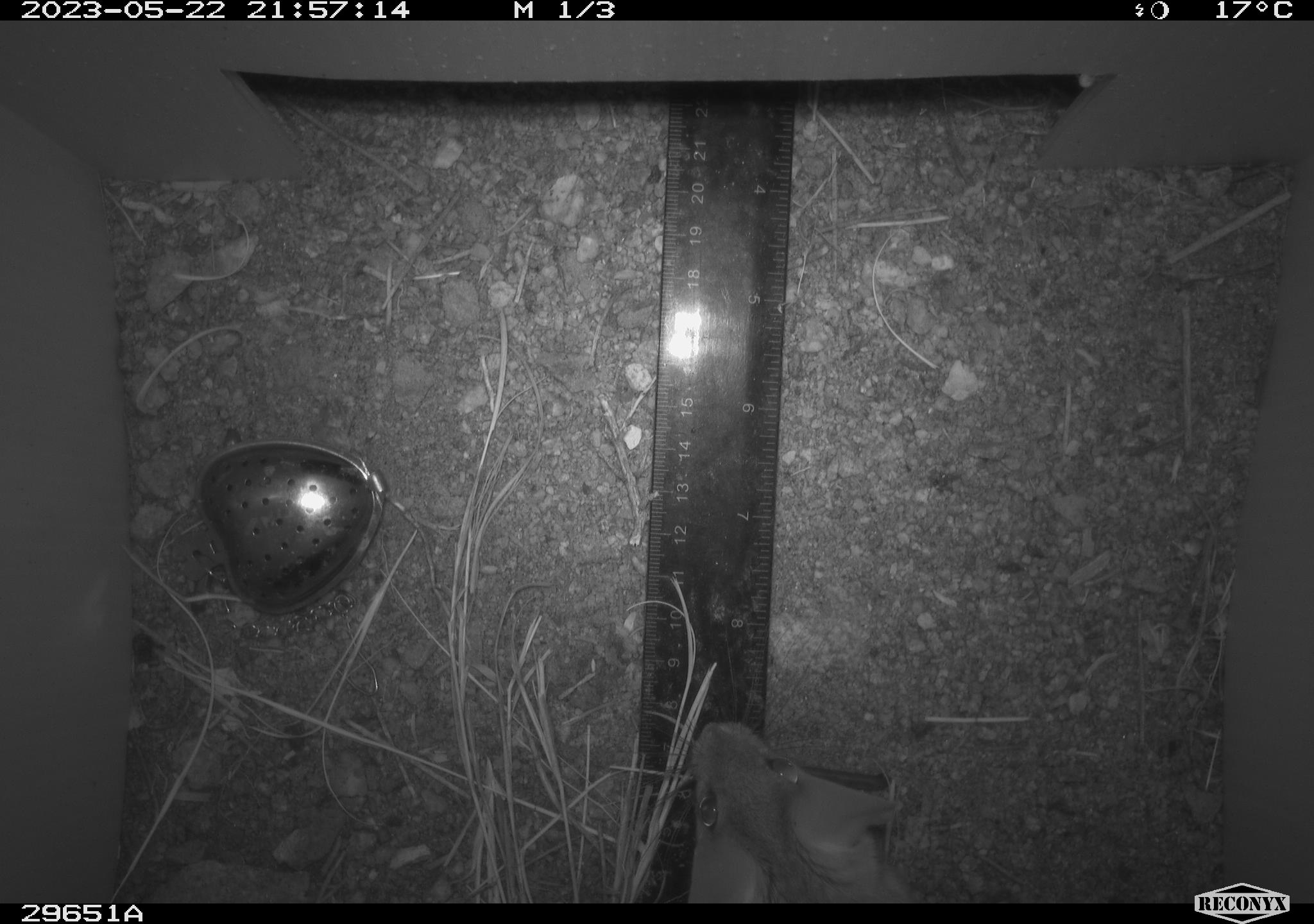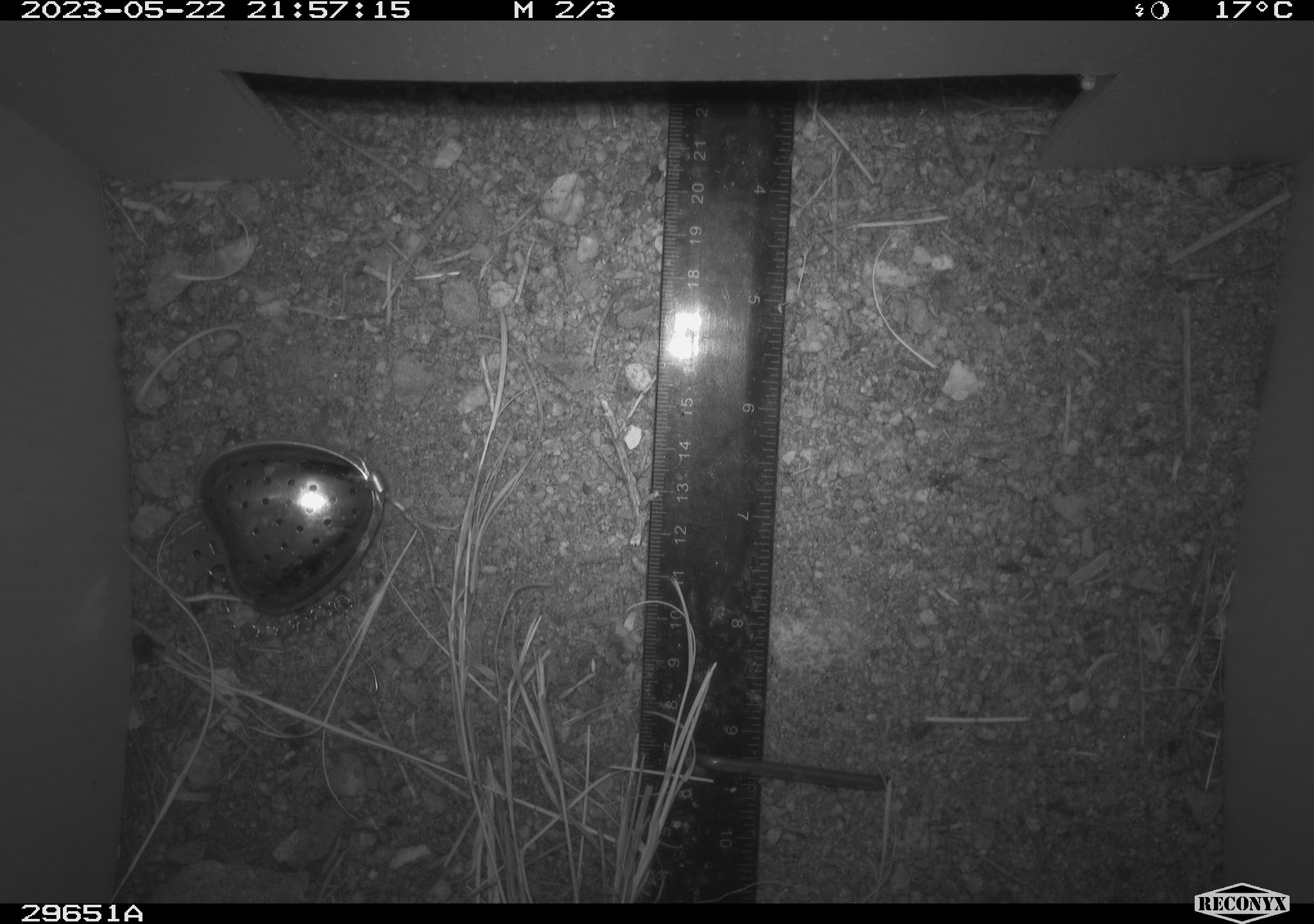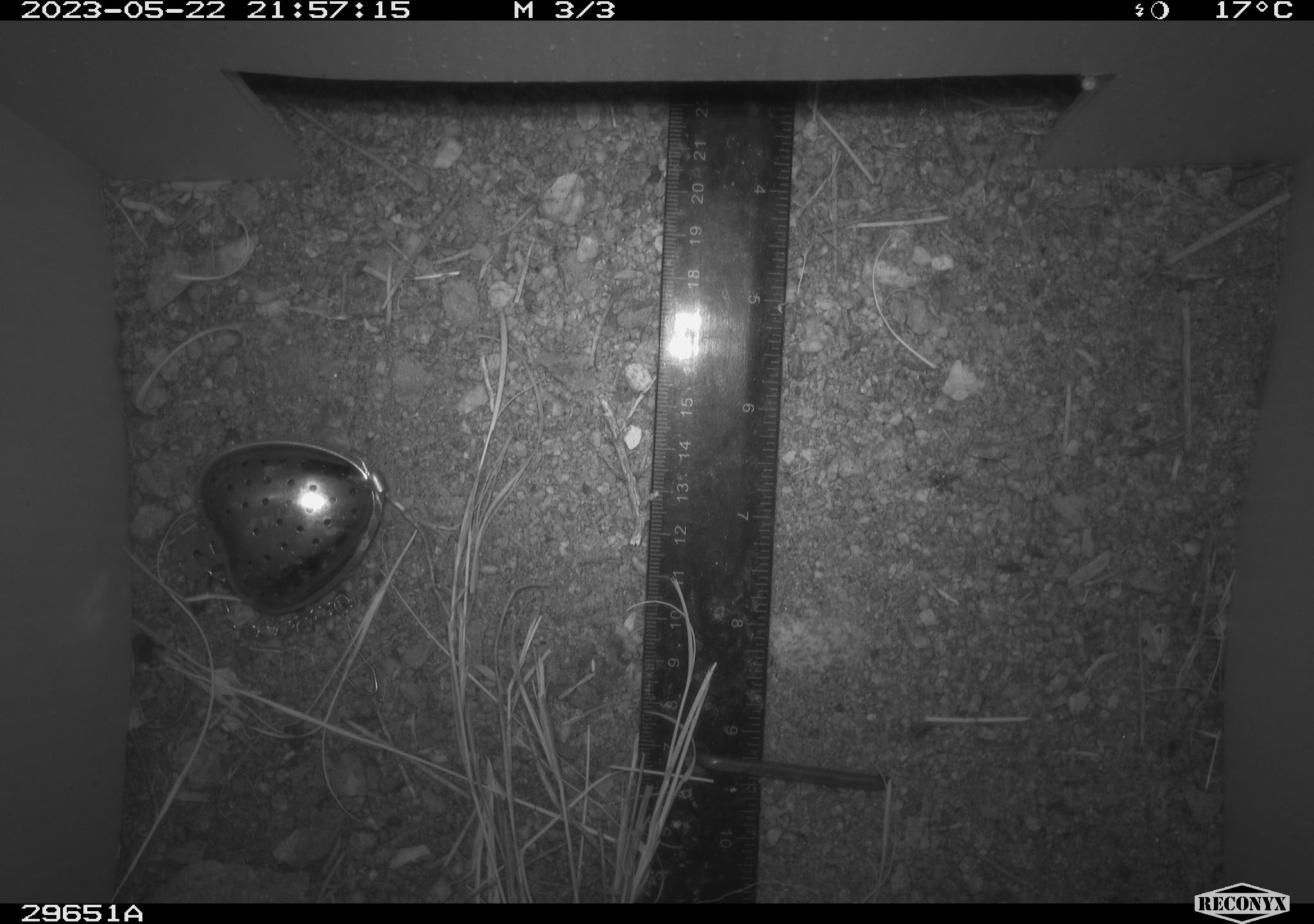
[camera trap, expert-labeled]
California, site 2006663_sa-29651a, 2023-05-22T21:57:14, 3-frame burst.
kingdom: Animalia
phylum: Chordata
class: Mammalia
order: Rodentia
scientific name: Rodentia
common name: rodent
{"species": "rodent (Rodentia)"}